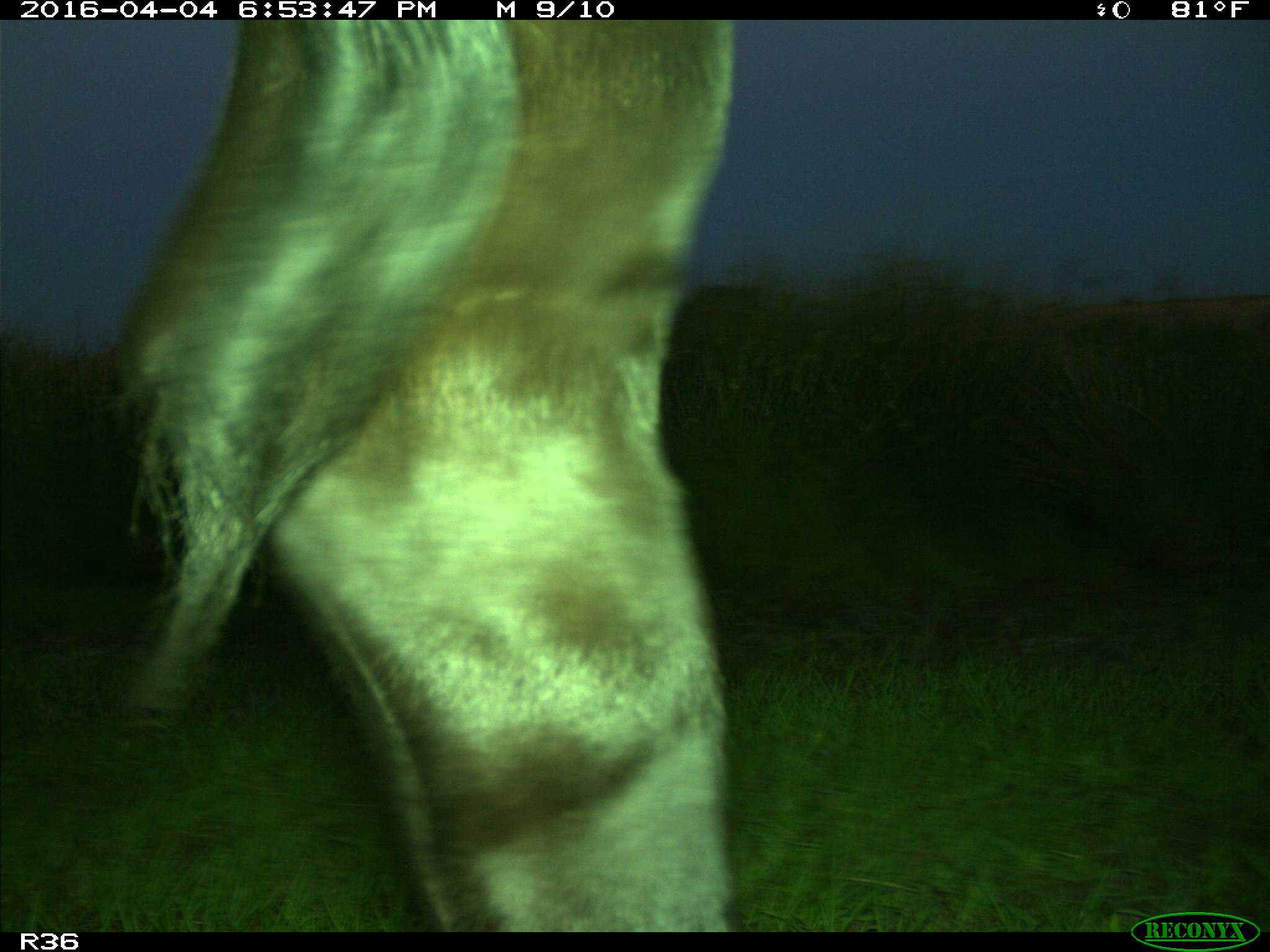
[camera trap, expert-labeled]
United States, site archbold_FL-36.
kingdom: Animalia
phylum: Chordata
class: Mammalia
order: Artiodactyla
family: Bovidae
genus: Bos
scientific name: Bos taurus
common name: domestic cow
Bos taurus (domestic cow).